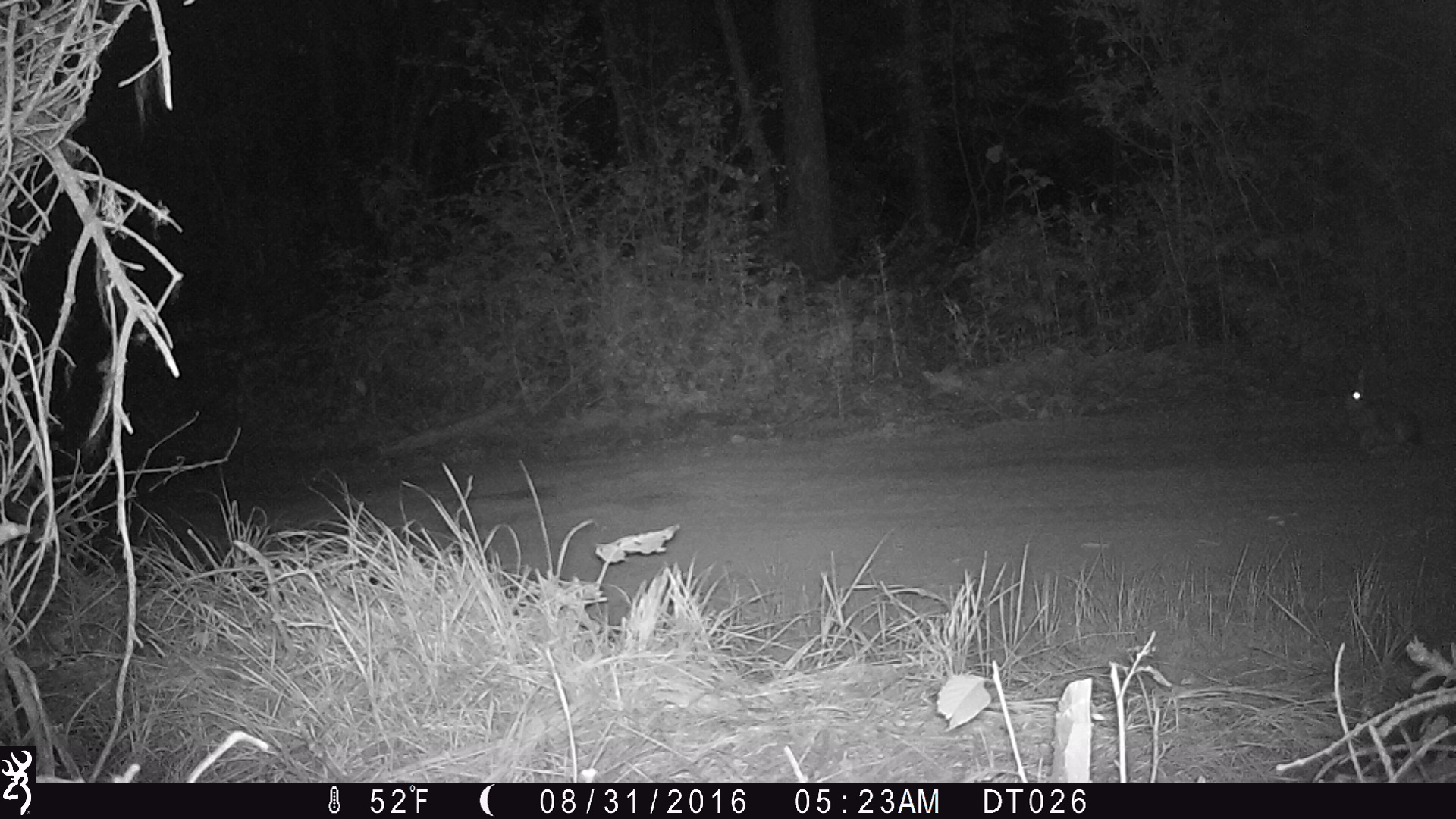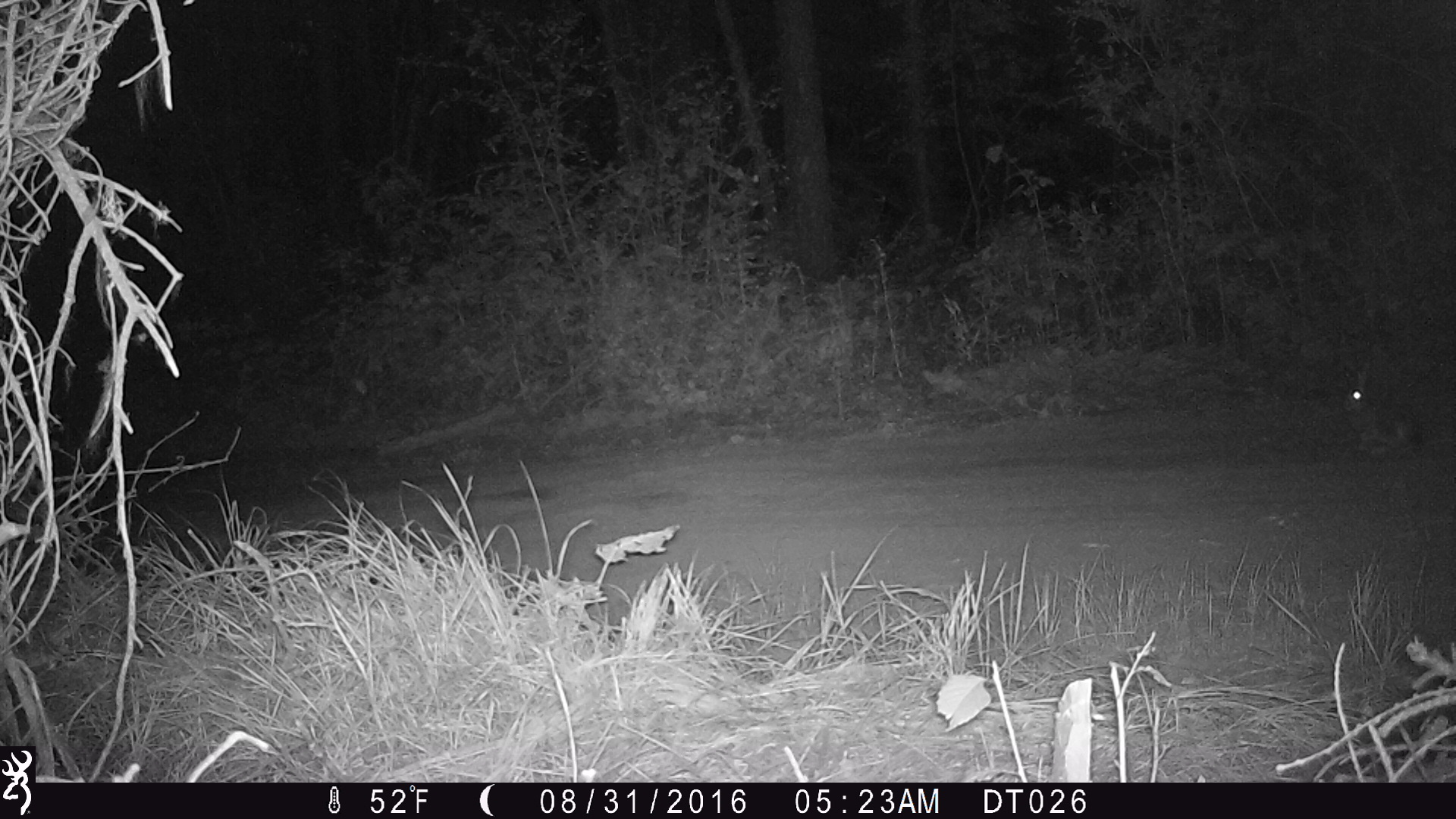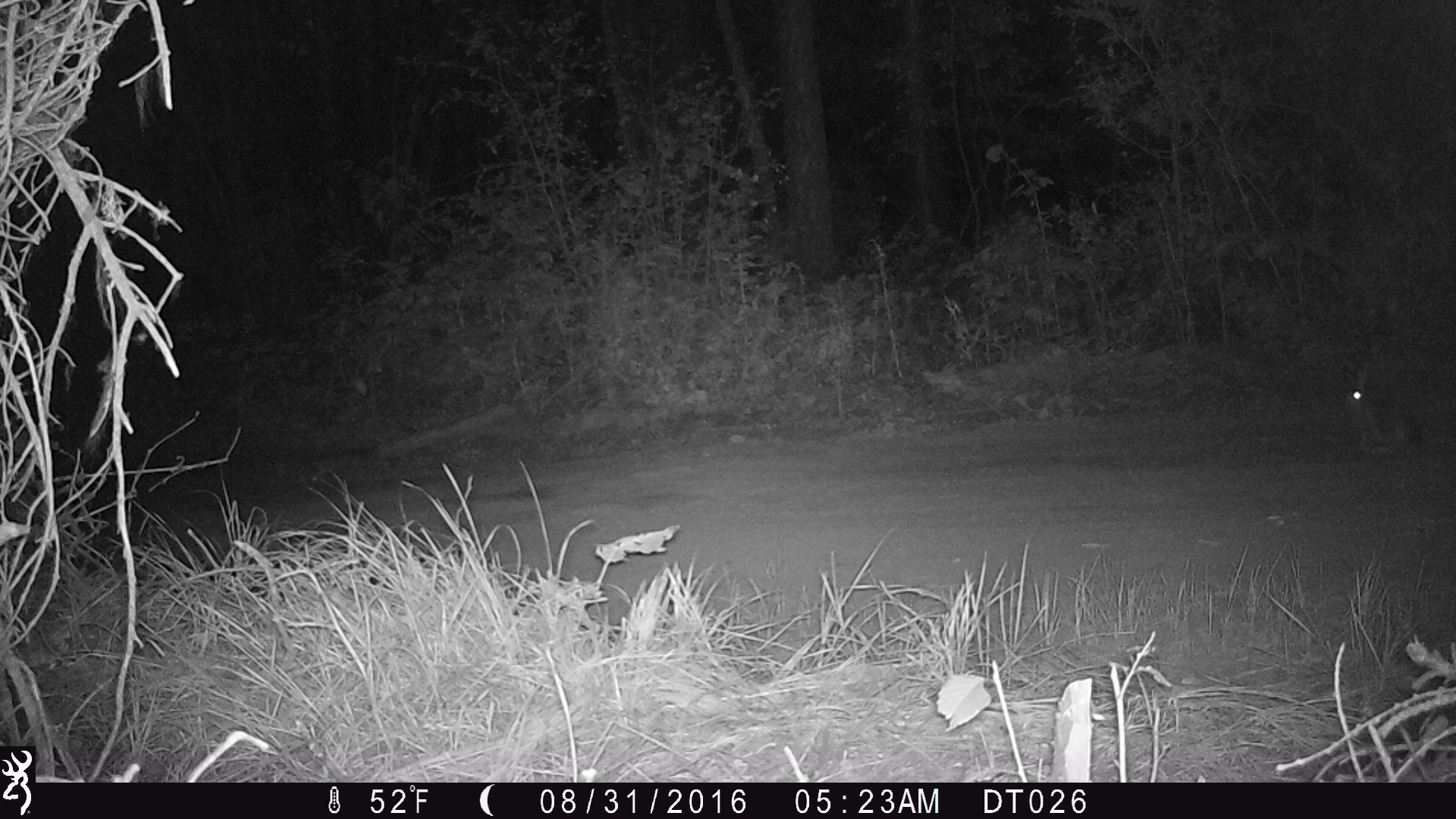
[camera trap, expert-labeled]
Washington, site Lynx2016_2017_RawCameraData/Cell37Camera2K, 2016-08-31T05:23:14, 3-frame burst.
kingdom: Animalia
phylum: Chordata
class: Mammalia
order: Lagomorpha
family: Leporidae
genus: Lepus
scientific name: Lepus americanus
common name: snowshoe hare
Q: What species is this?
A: Lepus americanus (snowshoe hare).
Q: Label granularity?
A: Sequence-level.